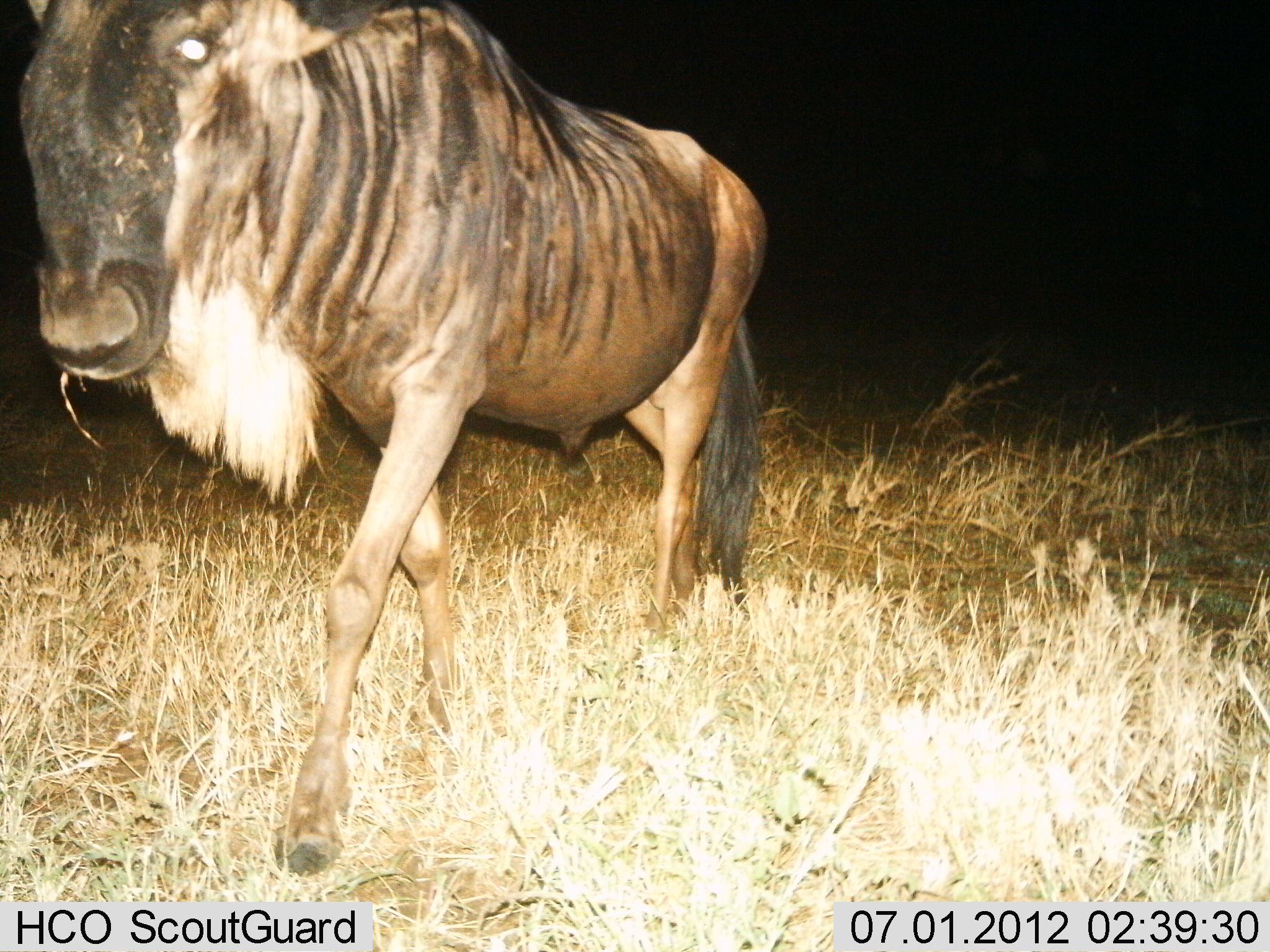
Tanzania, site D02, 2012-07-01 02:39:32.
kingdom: Animalia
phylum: Chordata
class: Mammalia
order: Artiodactyla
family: Bovidae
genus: Connochaetes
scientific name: Connochaetes taurinus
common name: blue wildebeest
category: wildebeest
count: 1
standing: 10%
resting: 0%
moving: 90%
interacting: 0%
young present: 0%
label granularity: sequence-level